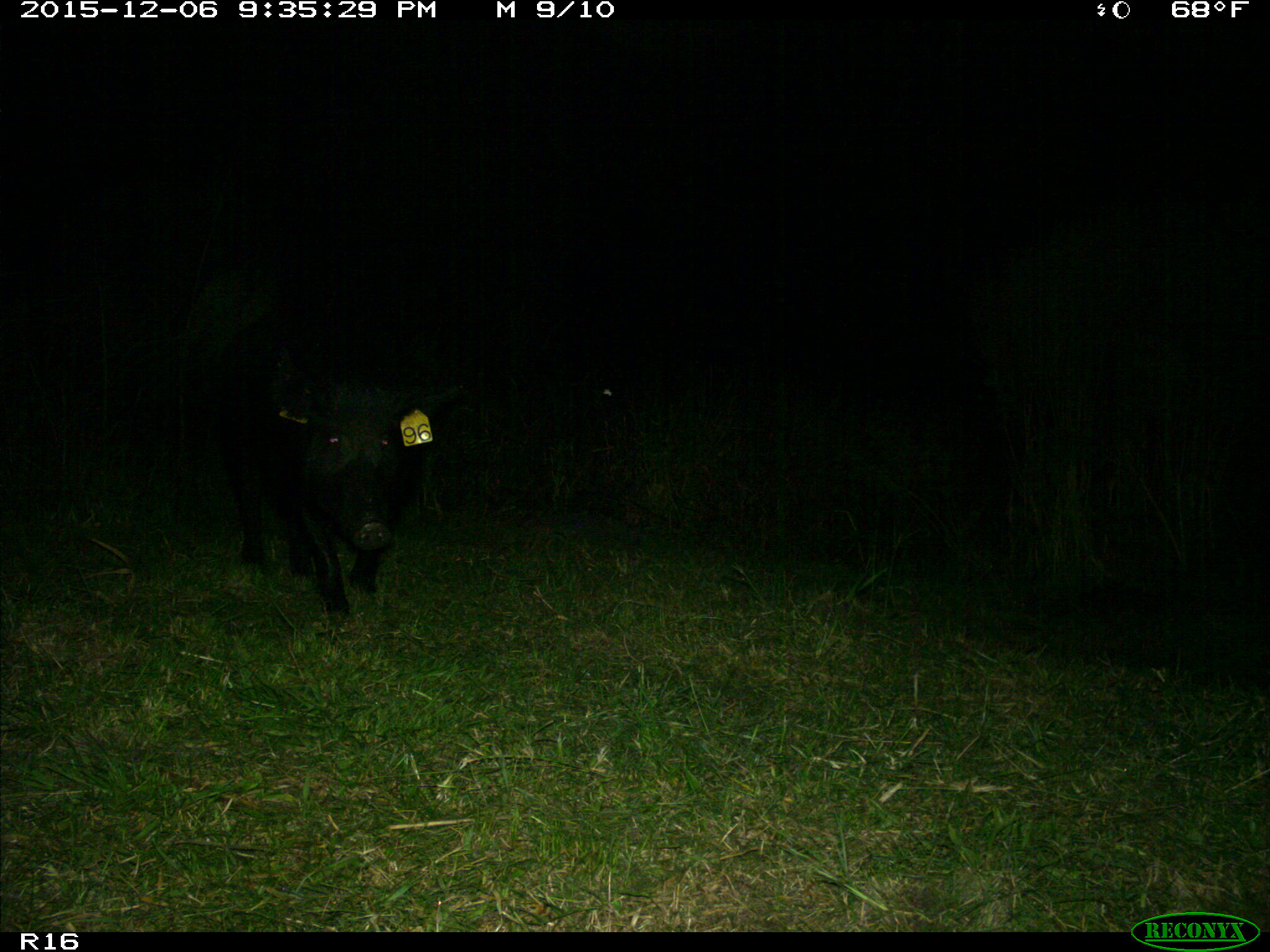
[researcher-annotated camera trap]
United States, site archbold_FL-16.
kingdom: Animalia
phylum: Chordata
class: Mammalia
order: Artiodactyla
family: Suidae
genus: Sus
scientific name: Sus scrofa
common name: wild boar